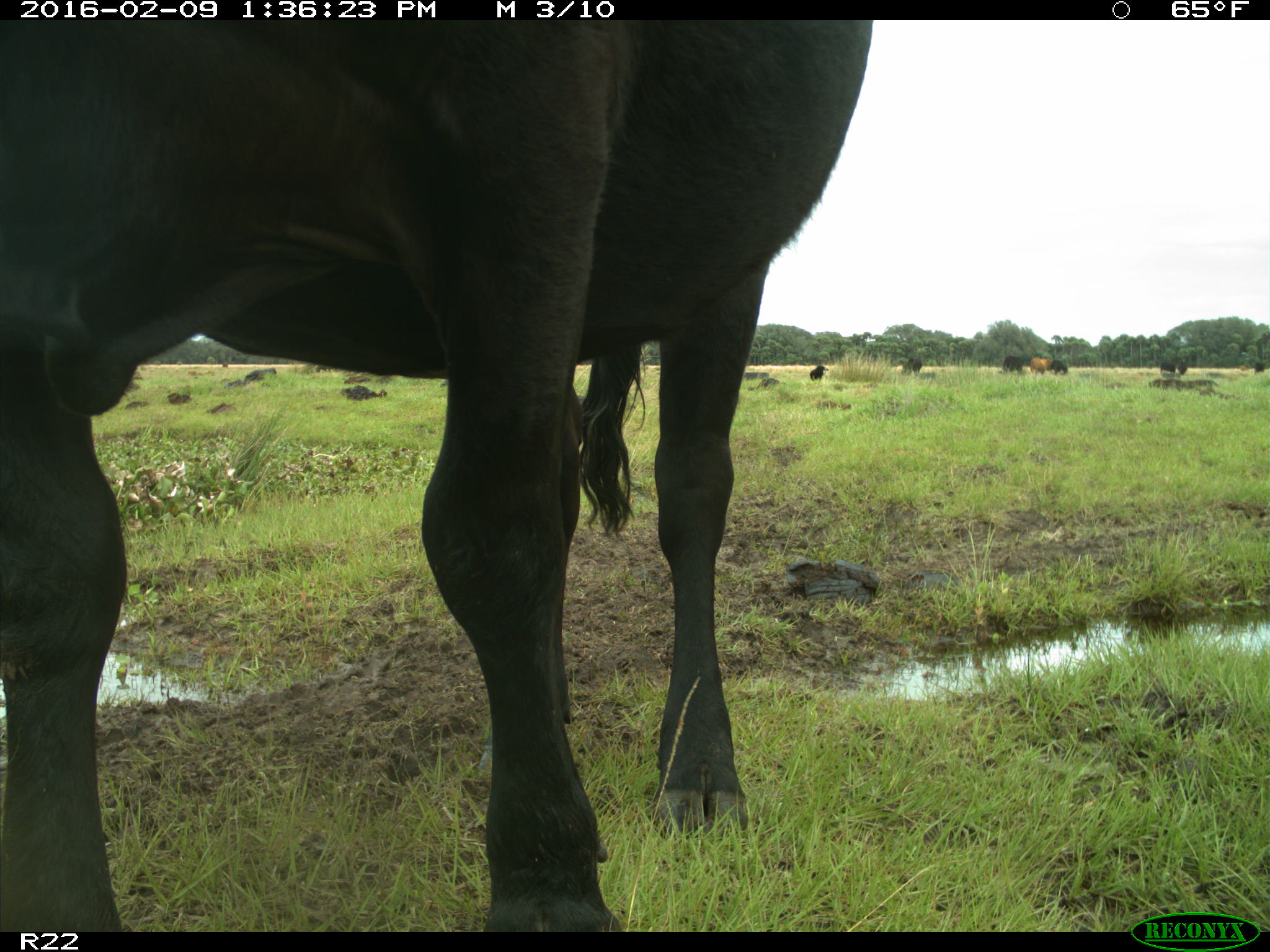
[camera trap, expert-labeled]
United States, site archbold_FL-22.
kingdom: Animalia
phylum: Chordata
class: Mammalia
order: Artiodactyla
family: Bovidae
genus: Bos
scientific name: Bos taurus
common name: domestic cow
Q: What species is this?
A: Bos taurus (domestic cow).